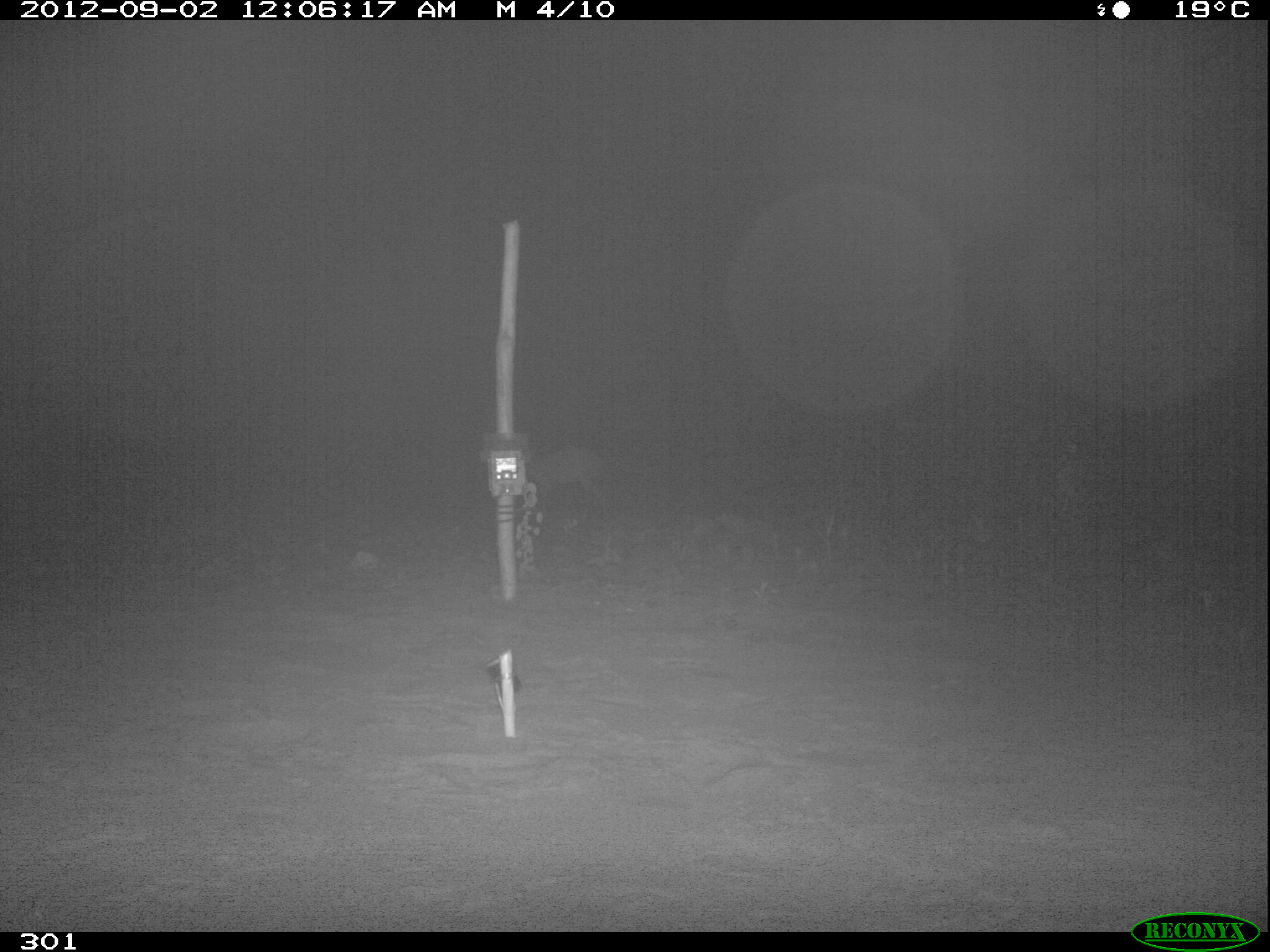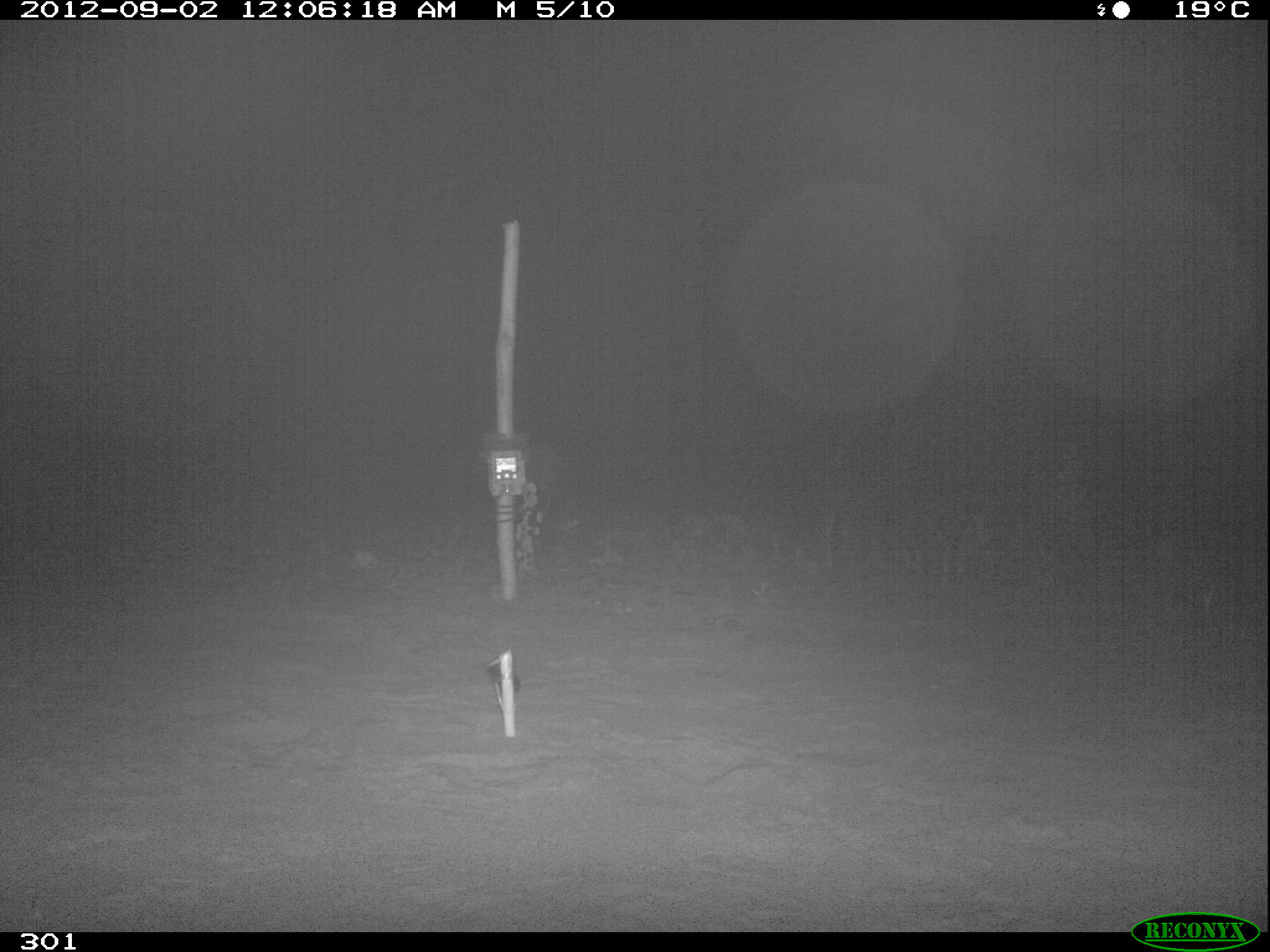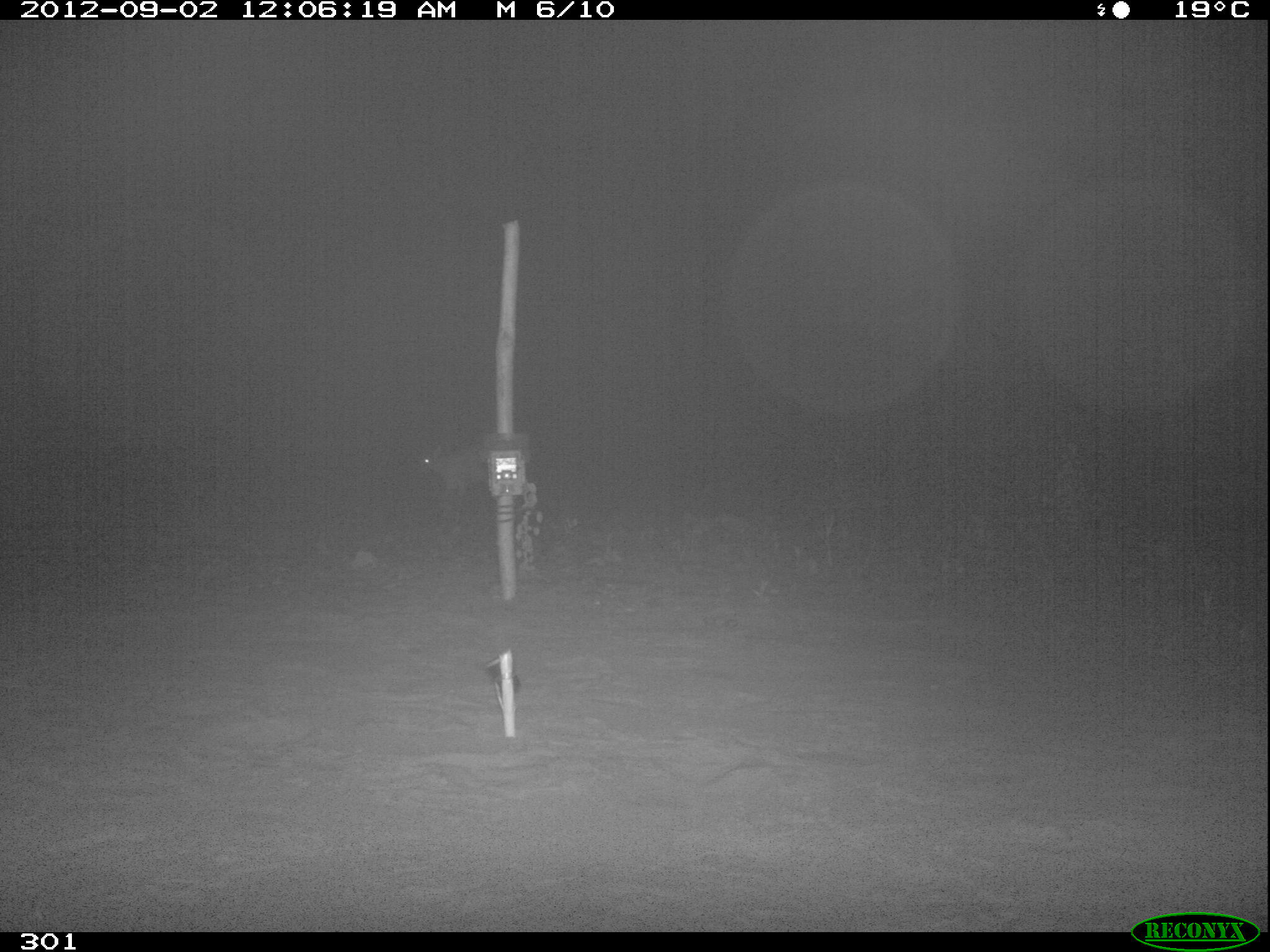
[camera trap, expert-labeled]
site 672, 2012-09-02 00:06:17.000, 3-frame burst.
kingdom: Animalia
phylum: Chordata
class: Mammalia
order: Artiodactyla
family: Cervidae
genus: Mazama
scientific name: Mazama americana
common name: red brocket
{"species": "Mazama americana (red brocket)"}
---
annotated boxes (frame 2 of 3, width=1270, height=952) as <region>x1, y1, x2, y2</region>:
mazama americana: <region>477, 431, 557, 511</region>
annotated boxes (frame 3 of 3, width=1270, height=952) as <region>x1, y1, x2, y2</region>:
mazama americana: <region>411, 443, 495, 520</region>